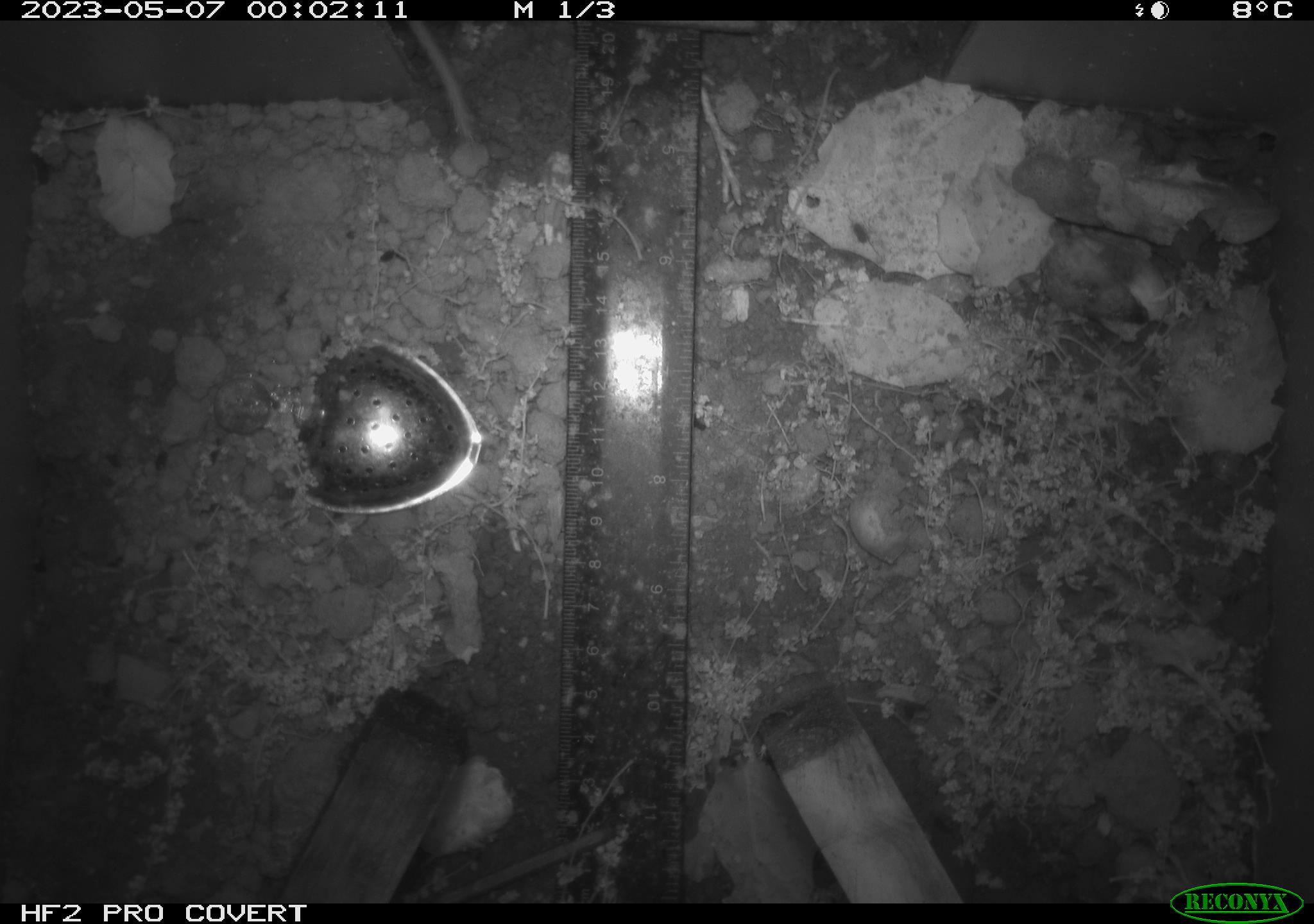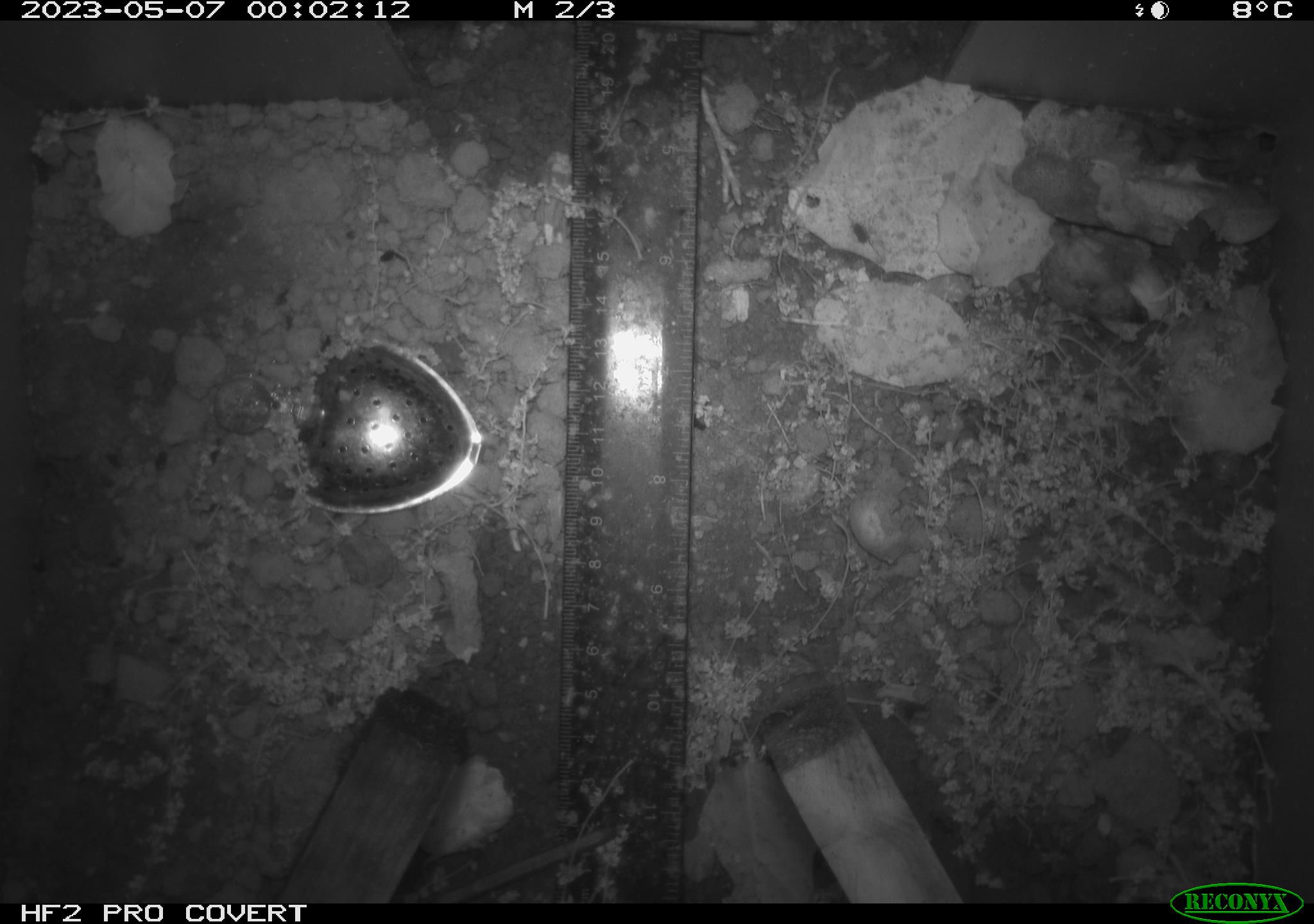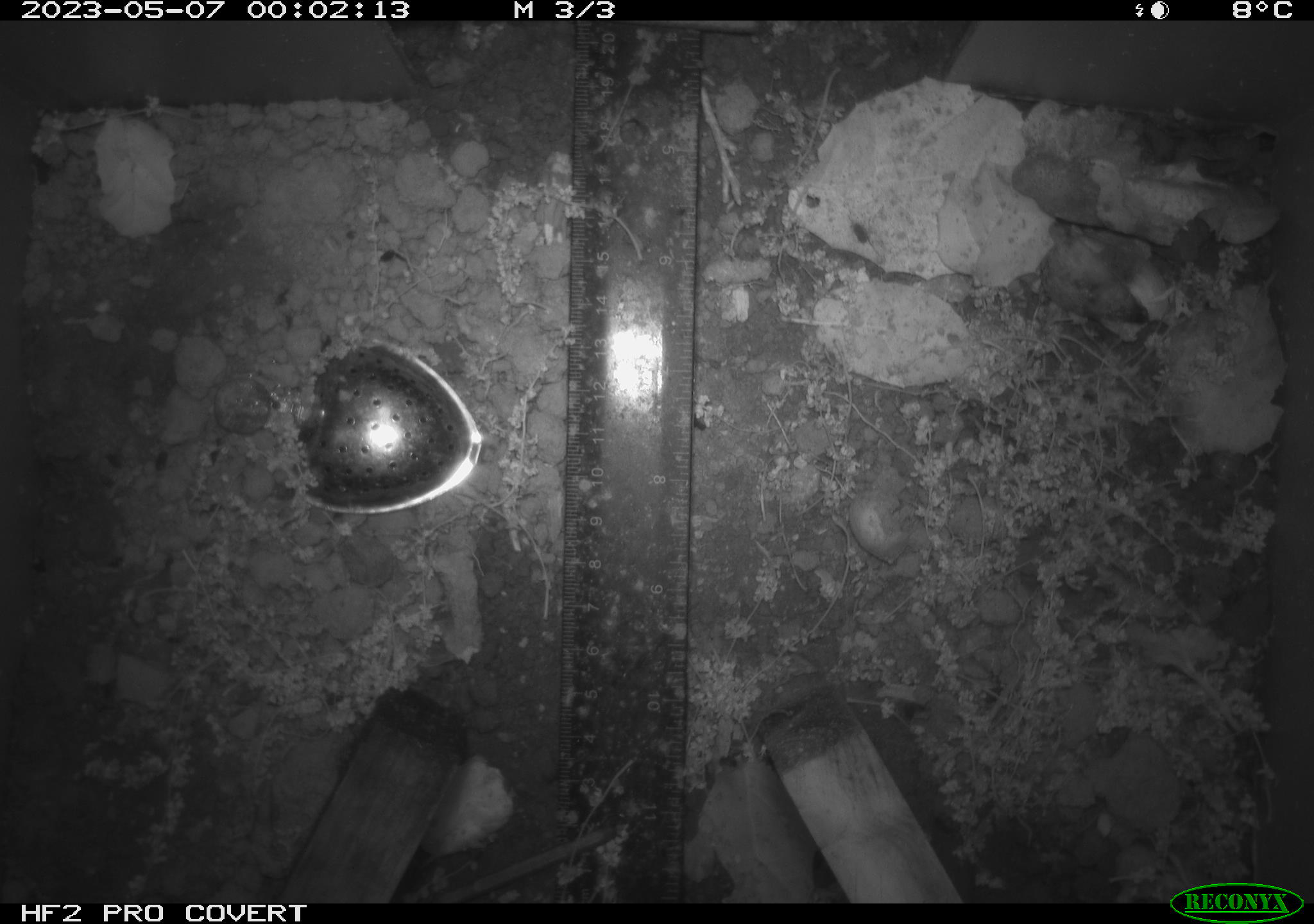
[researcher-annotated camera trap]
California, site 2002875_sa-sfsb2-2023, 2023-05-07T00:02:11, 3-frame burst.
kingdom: Animalia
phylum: Chordata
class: Mammalia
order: Rodentia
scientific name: Rodentia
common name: mouse species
Mouse species (Rodentia).